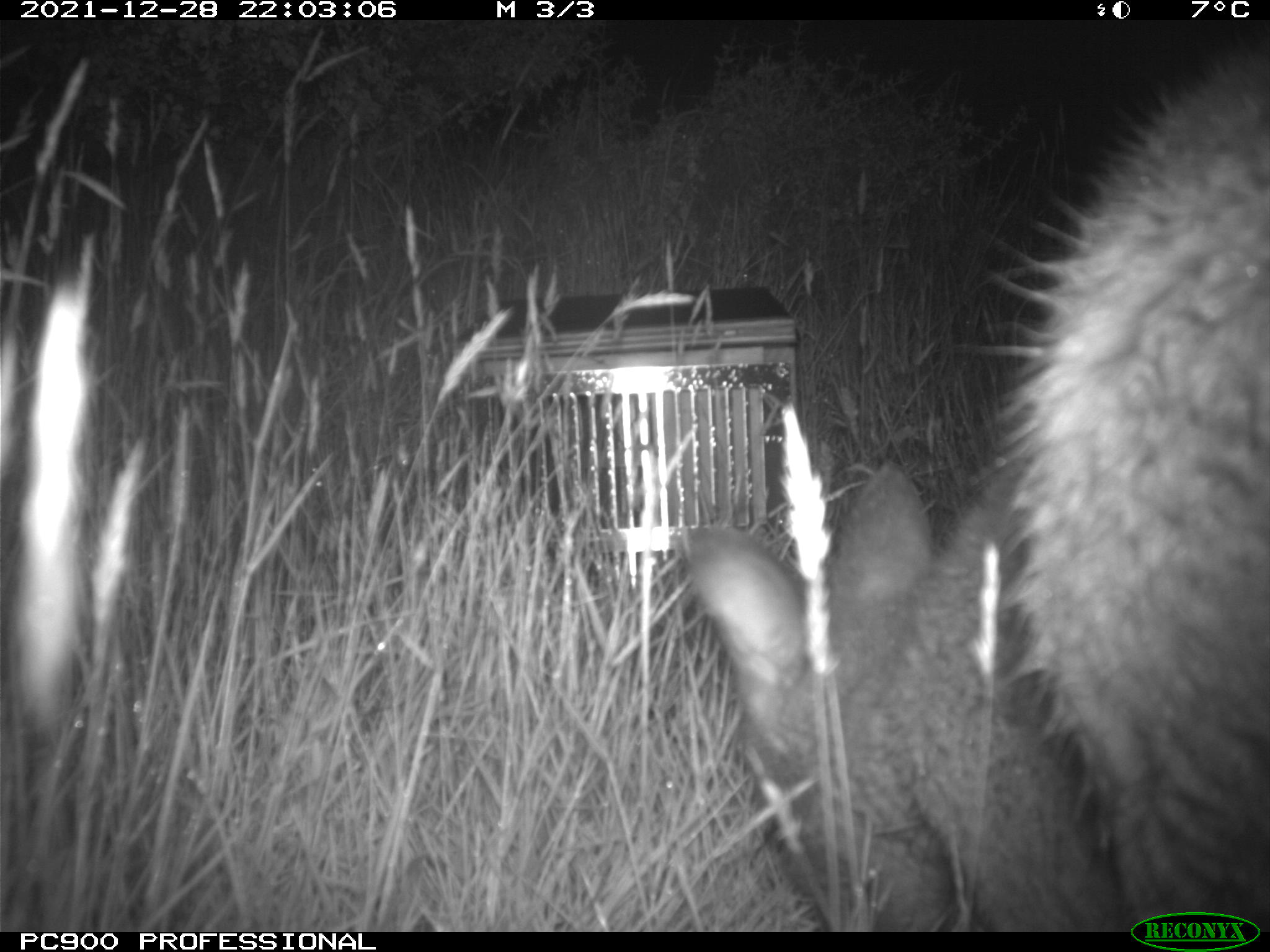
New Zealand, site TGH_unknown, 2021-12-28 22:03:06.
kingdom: Animalia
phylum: Chordata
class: Mammalia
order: Diprotodontia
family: Macropodidae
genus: Notamacropus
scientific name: Notamacropus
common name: wallaby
Wallaby (Notamacropus).